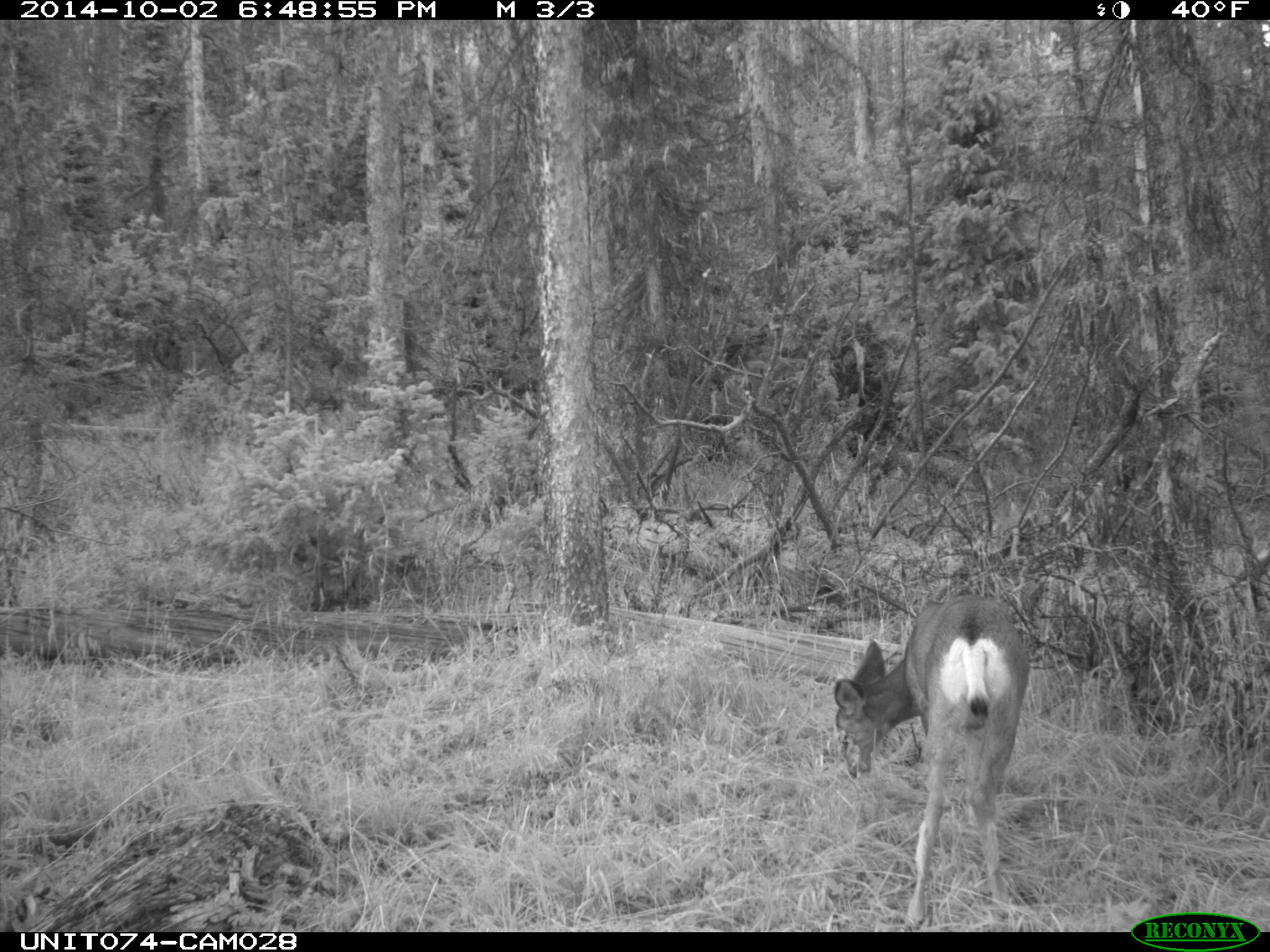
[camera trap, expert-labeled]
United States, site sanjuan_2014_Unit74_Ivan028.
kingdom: Animalia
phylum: Chordata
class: Mammalia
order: Artiodactyla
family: Cervidae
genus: Odocoileus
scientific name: Odocoileus hemionus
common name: mule deer